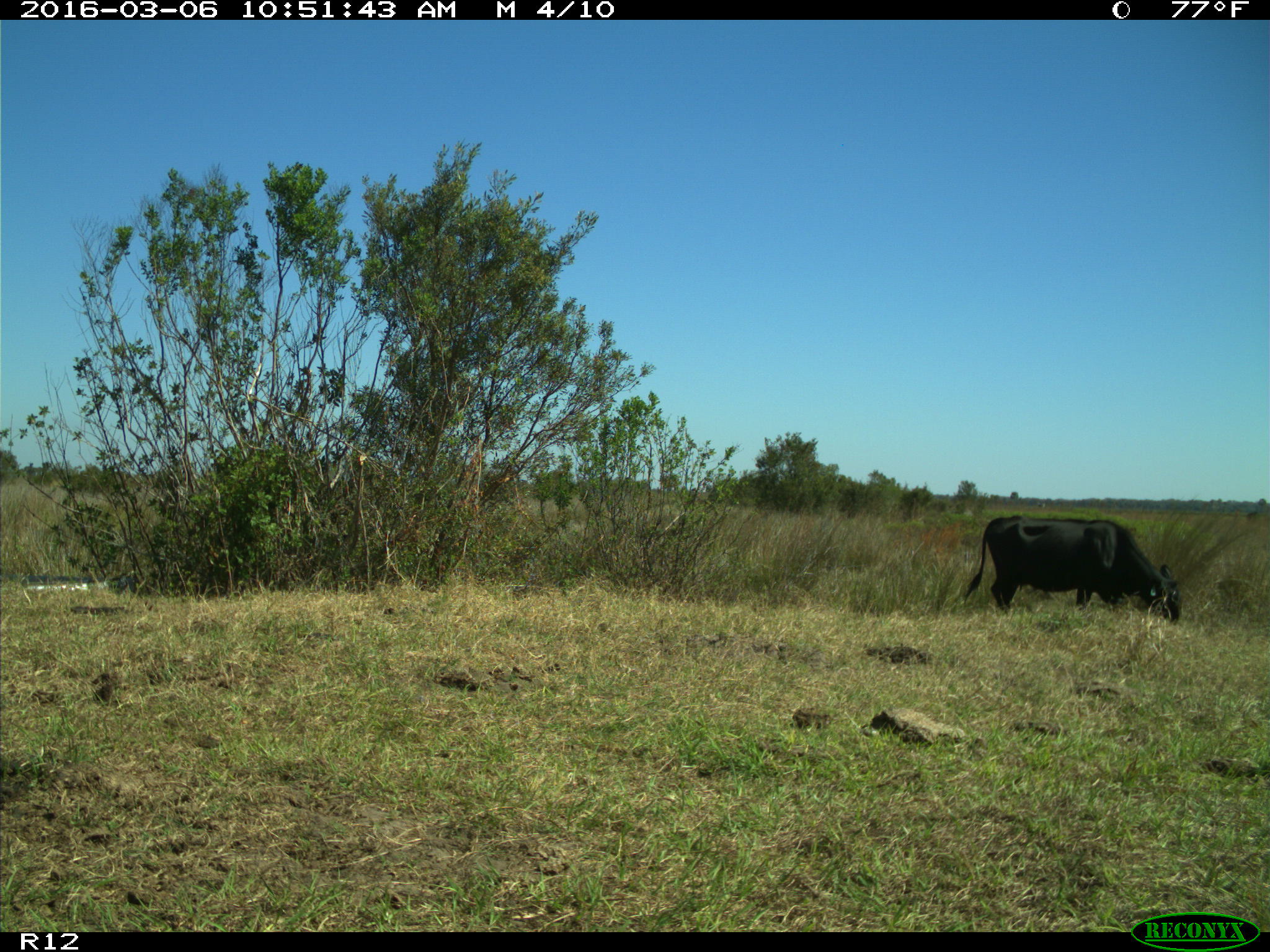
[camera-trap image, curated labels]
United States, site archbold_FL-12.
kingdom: Animalia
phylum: Chordata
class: Mammalia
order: Artiodactyla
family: Bovidae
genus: Bos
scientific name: Bos taurus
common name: domestic cow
Bos taurus (domestic cow).